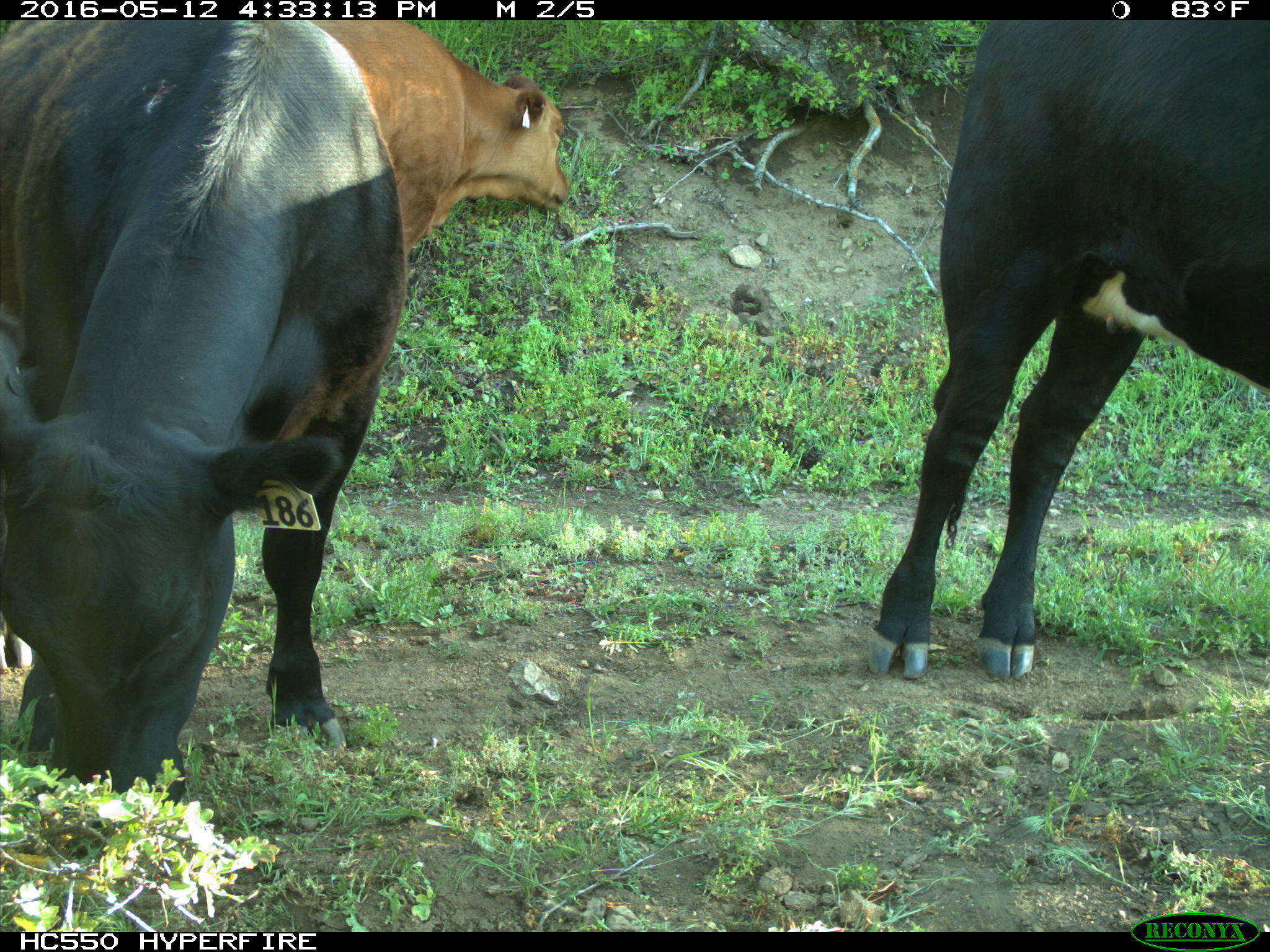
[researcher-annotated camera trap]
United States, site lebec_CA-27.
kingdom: Animalia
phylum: Chordata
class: Mammalia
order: Artiodactyla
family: Bovidae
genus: Bos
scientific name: Bos taurus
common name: domestic cow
Bos taurus (domestic cow).